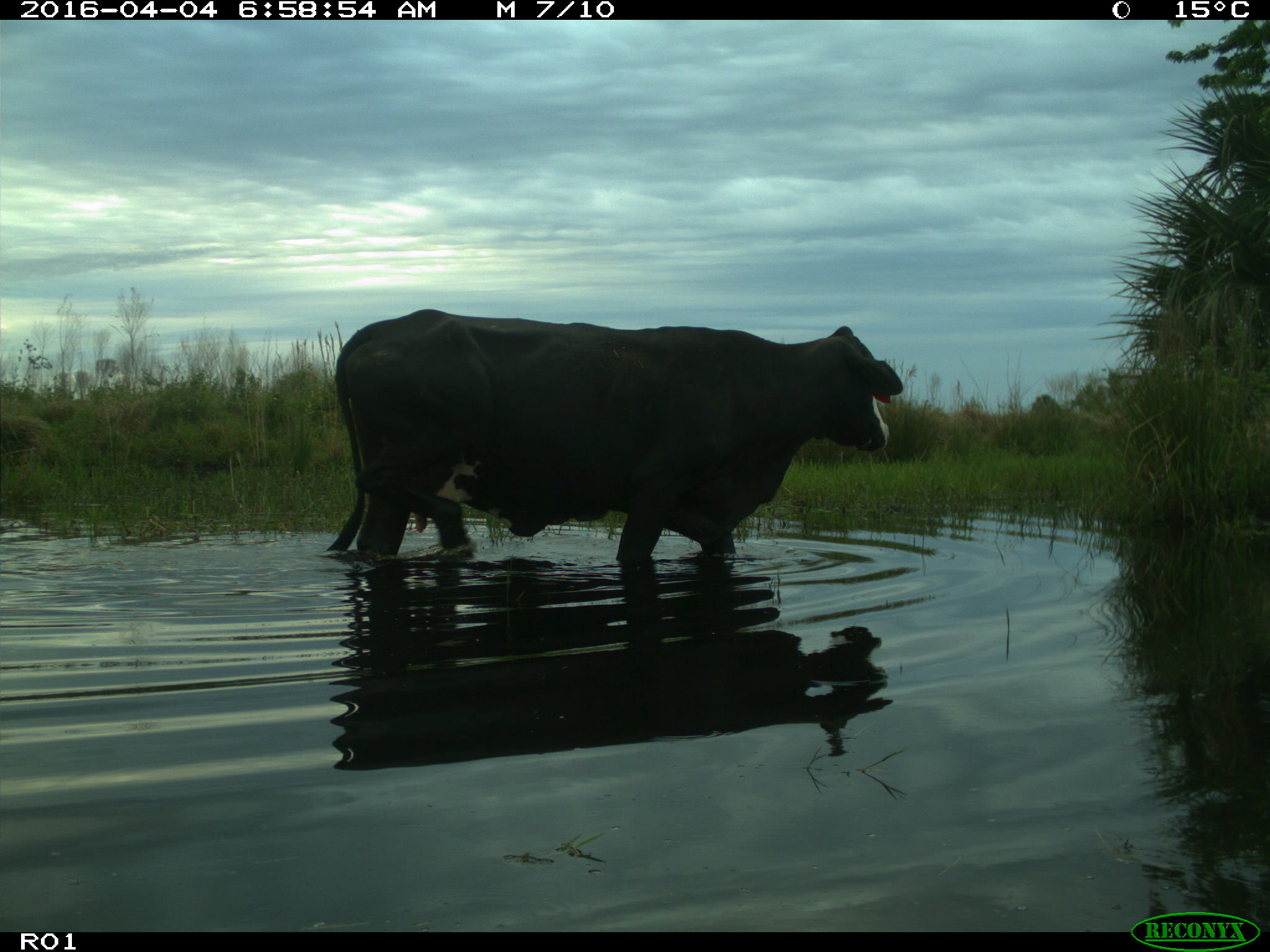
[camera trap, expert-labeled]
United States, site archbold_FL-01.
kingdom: Animalia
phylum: Chordata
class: Mammalia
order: Artiodactyla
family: Bovidae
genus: Bos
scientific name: Bos taurus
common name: domestic cow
Bos taurus (domestic cow).